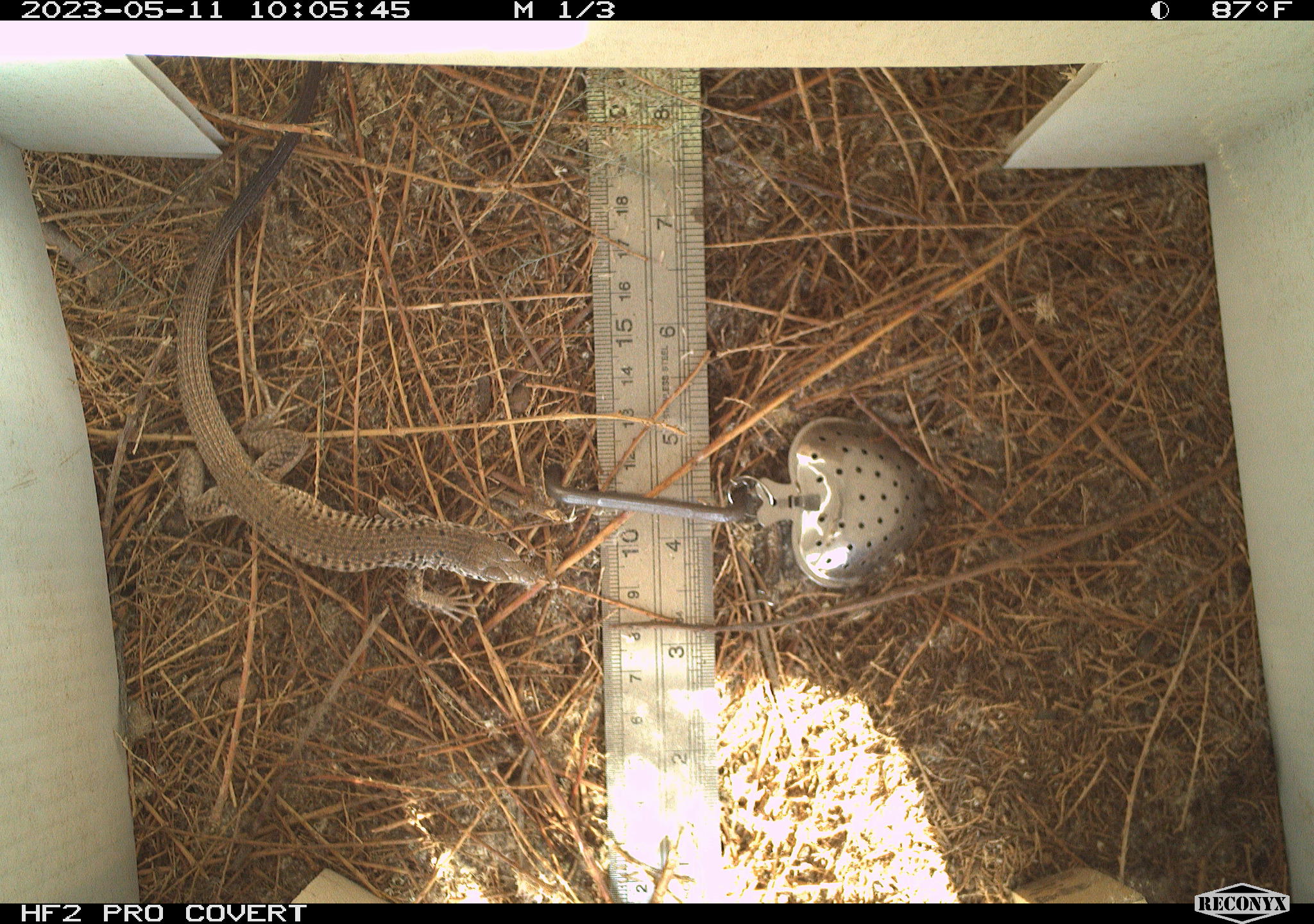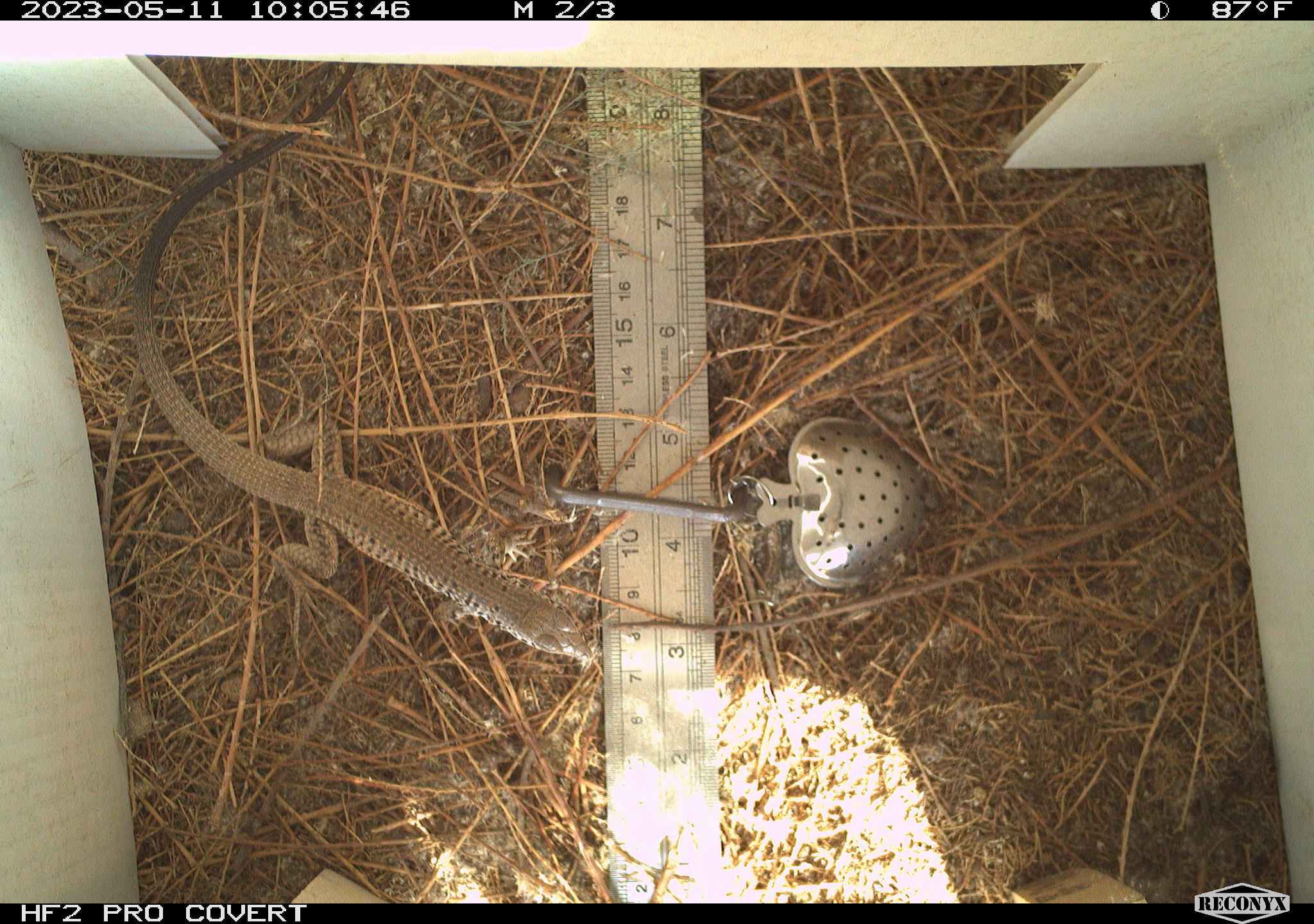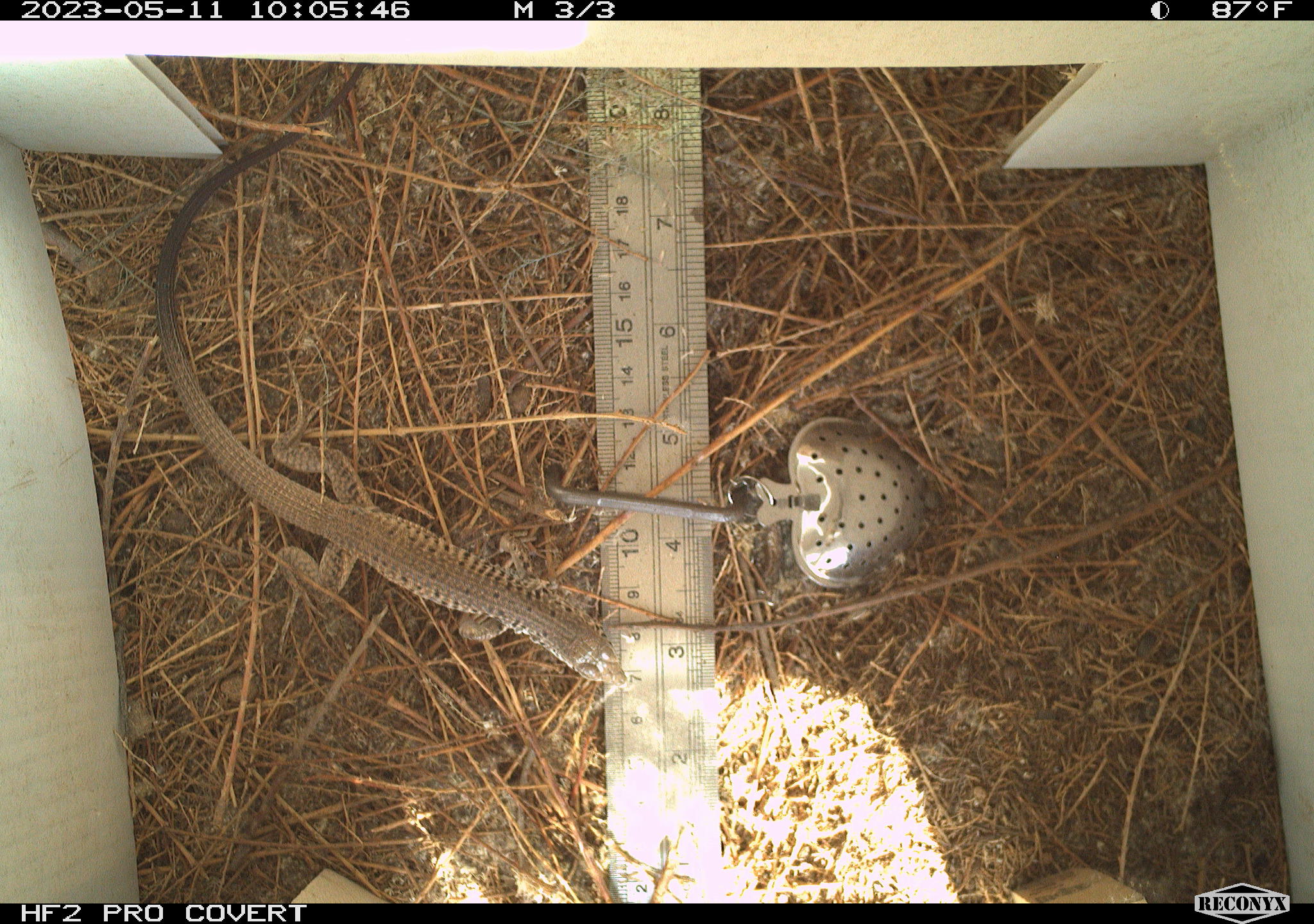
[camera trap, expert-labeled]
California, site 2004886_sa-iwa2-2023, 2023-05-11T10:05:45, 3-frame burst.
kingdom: Animalia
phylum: Chordata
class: Reptilia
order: Squamata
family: Teiidae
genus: Aspidoscelis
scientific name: Aspidoscelis tigris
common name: western whiptail